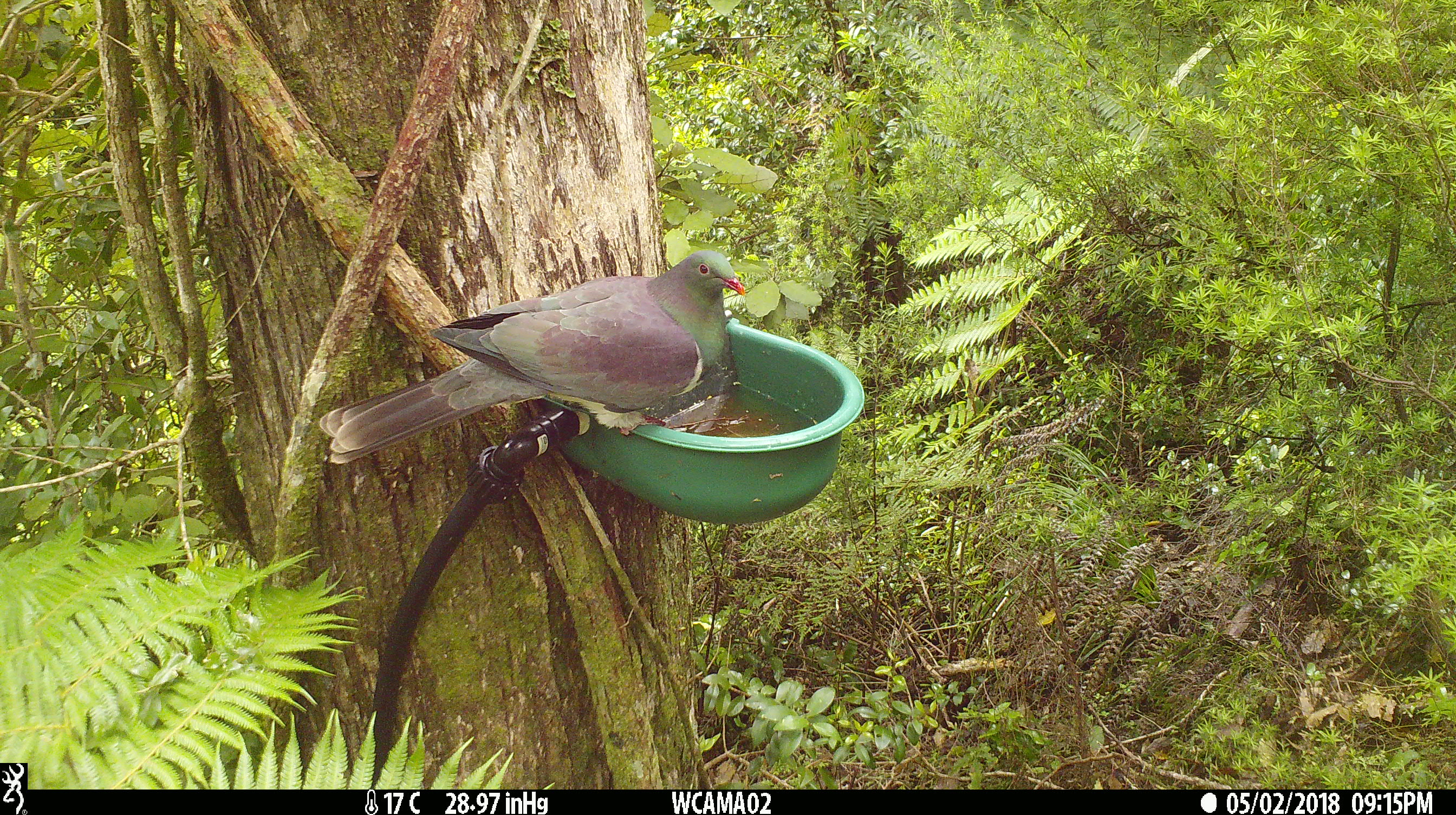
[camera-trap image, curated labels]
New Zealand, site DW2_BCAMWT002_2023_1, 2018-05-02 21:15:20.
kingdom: Animalia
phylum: Chordata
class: Aves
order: Columbiformes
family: Columbidae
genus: Hemiphaga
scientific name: Hemiphaga novaeseelandiae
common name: new zealand pigeon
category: kereru